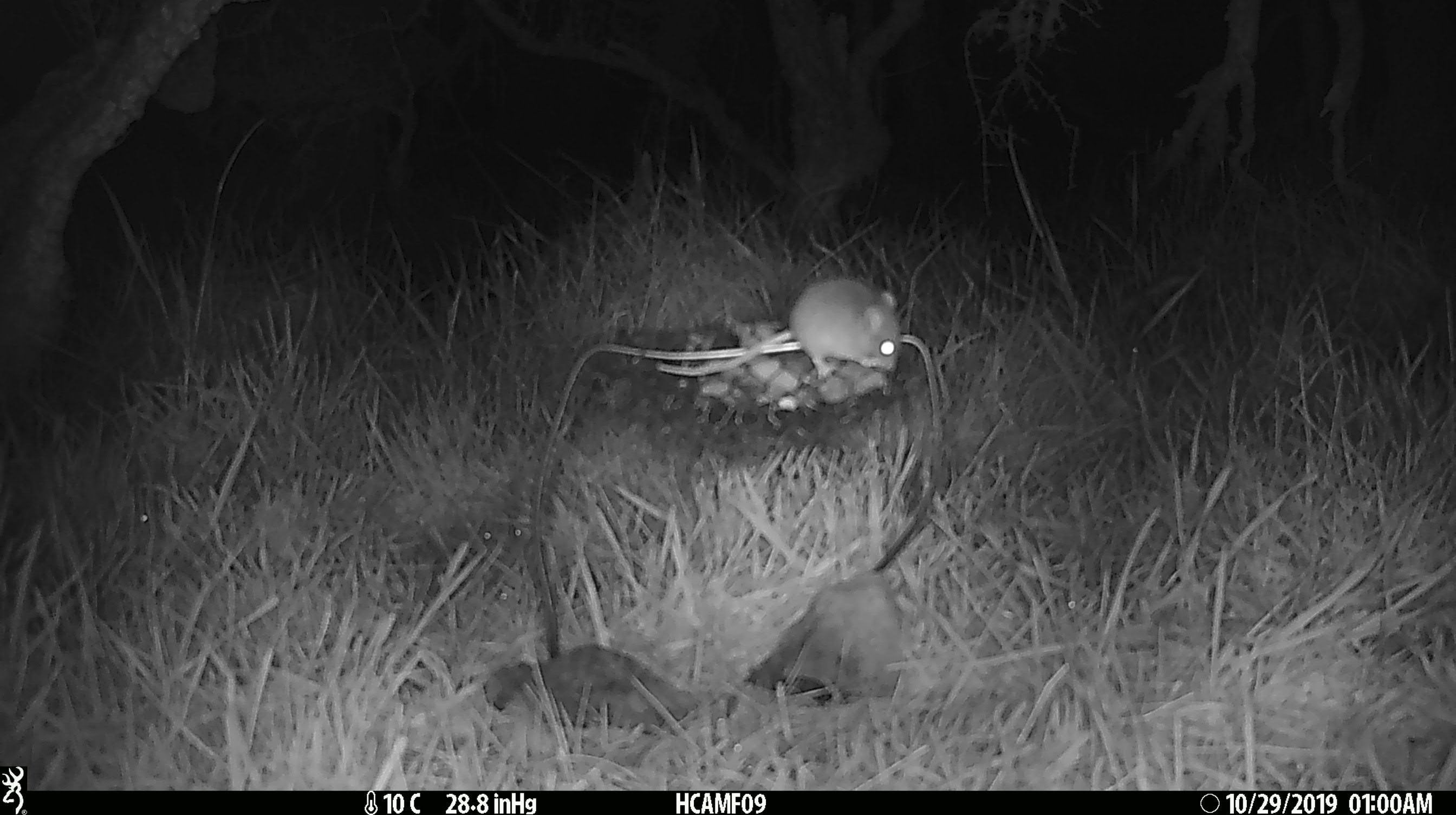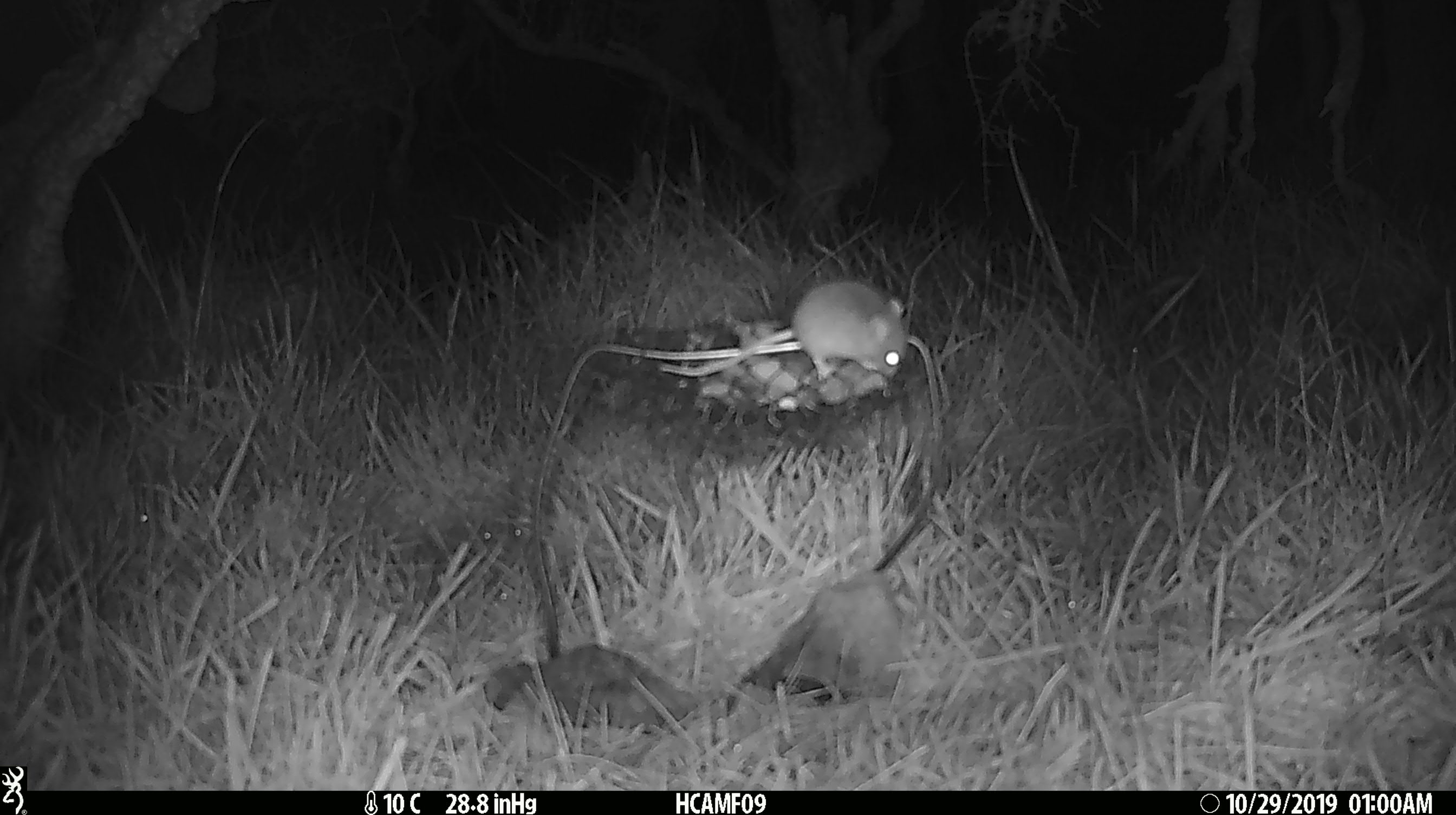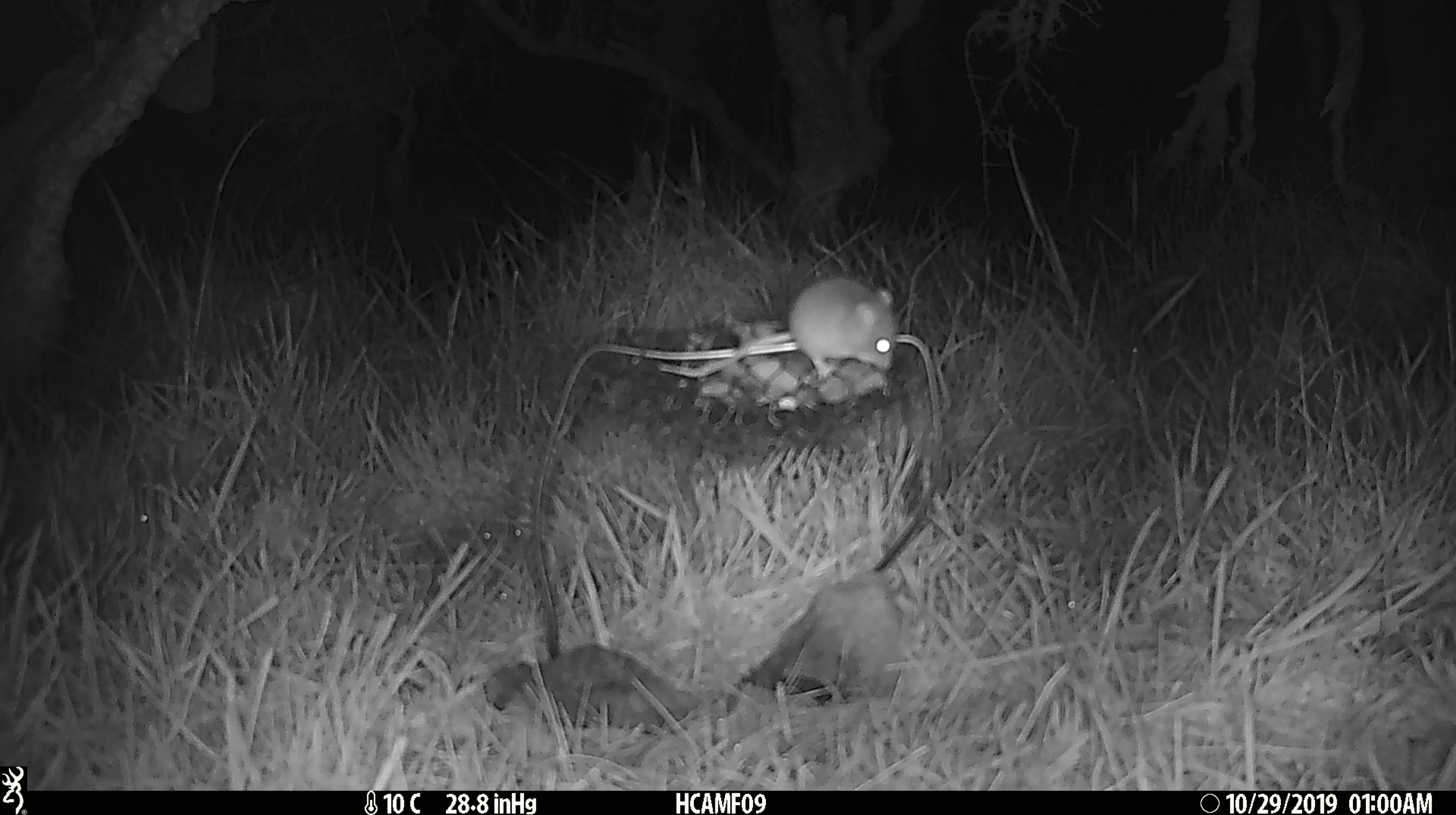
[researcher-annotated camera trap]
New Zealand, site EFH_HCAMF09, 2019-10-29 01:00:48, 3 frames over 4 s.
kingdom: Animalia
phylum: Chordata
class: Mammalia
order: Rodentia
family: Muridae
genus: Mus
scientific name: Mus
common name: mouse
Mouse (Mus).